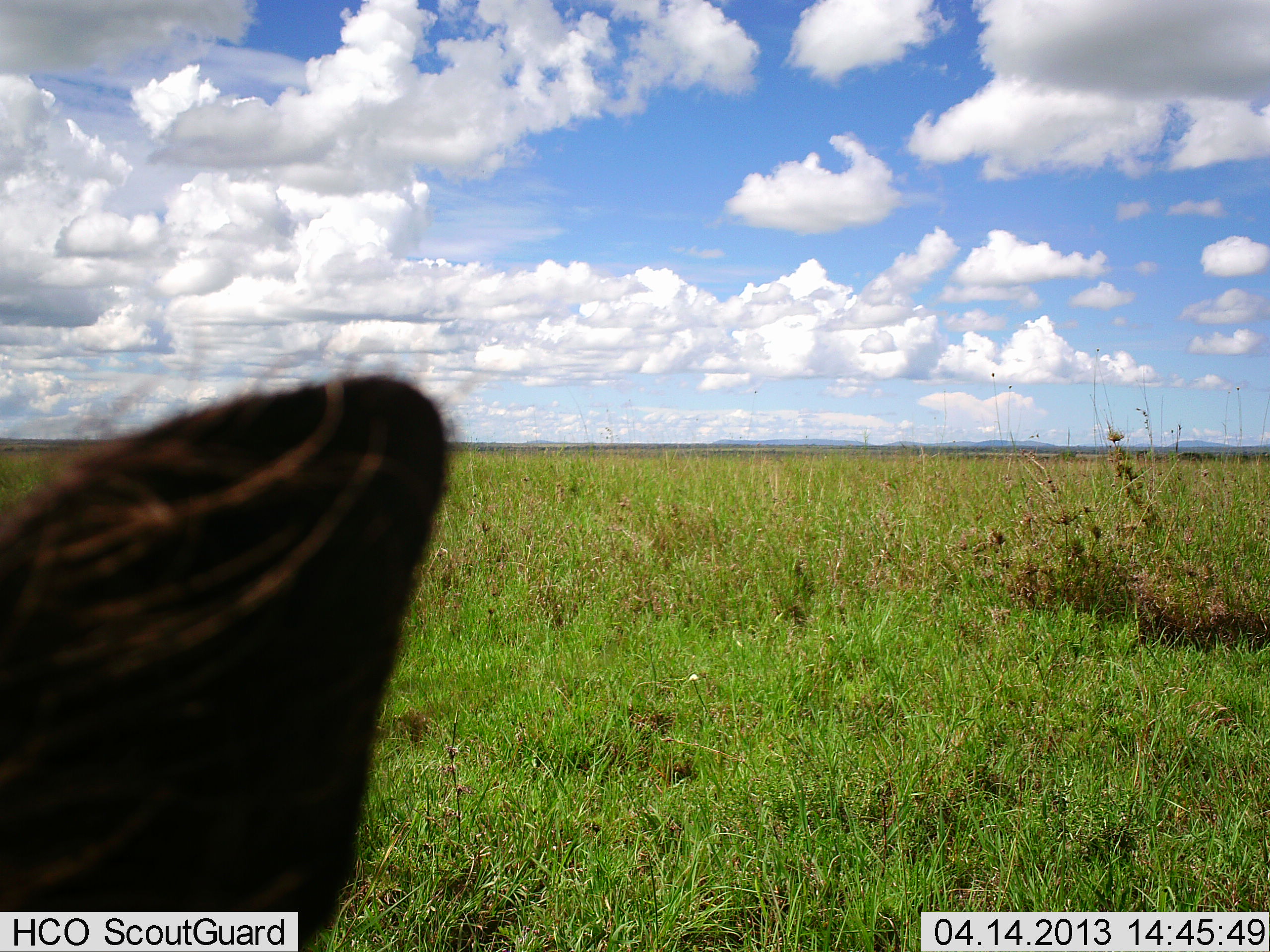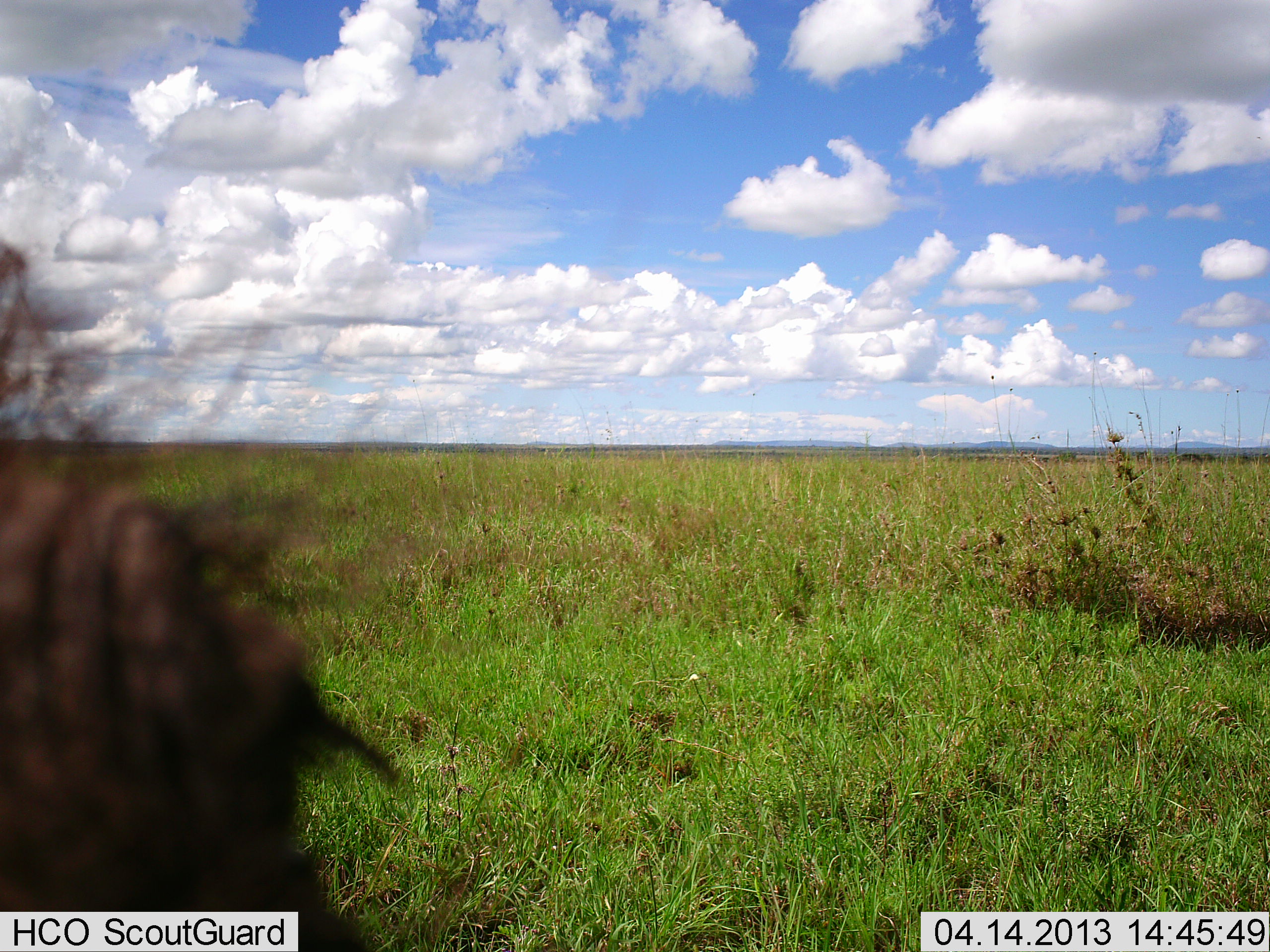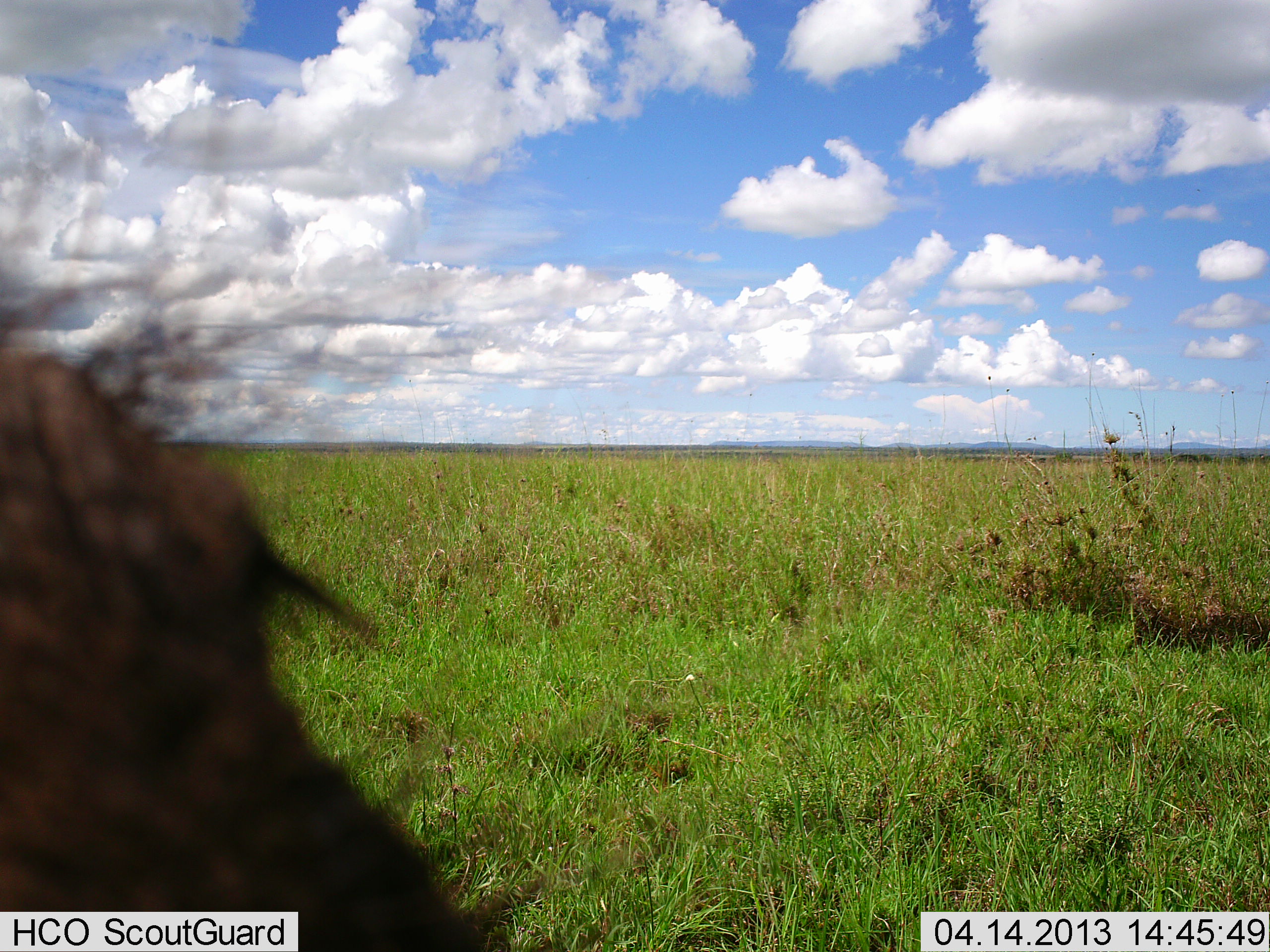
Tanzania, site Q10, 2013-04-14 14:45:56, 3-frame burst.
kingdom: Animalia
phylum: Chordata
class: Mammalia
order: Artiodactyla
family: Suidae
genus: Phacochoerus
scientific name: Phacochoerus africanus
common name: warthog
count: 1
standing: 76%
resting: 5%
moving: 19%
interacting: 0%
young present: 0%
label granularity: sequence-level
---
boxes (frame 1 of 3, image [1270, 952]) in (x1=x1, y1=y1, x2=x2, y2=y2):
animal: (x1=0, y1=352, x2=458, y2=952)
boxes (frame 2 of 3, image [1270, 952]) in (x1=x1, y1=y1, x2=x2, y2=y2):
animal: (x1=0, y1=232, x2=414, y2=952)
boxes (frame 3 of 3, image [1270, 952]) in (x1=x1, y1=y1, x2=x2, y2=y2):
animal: (x1=0, y1=242, x2=513, y2=952)